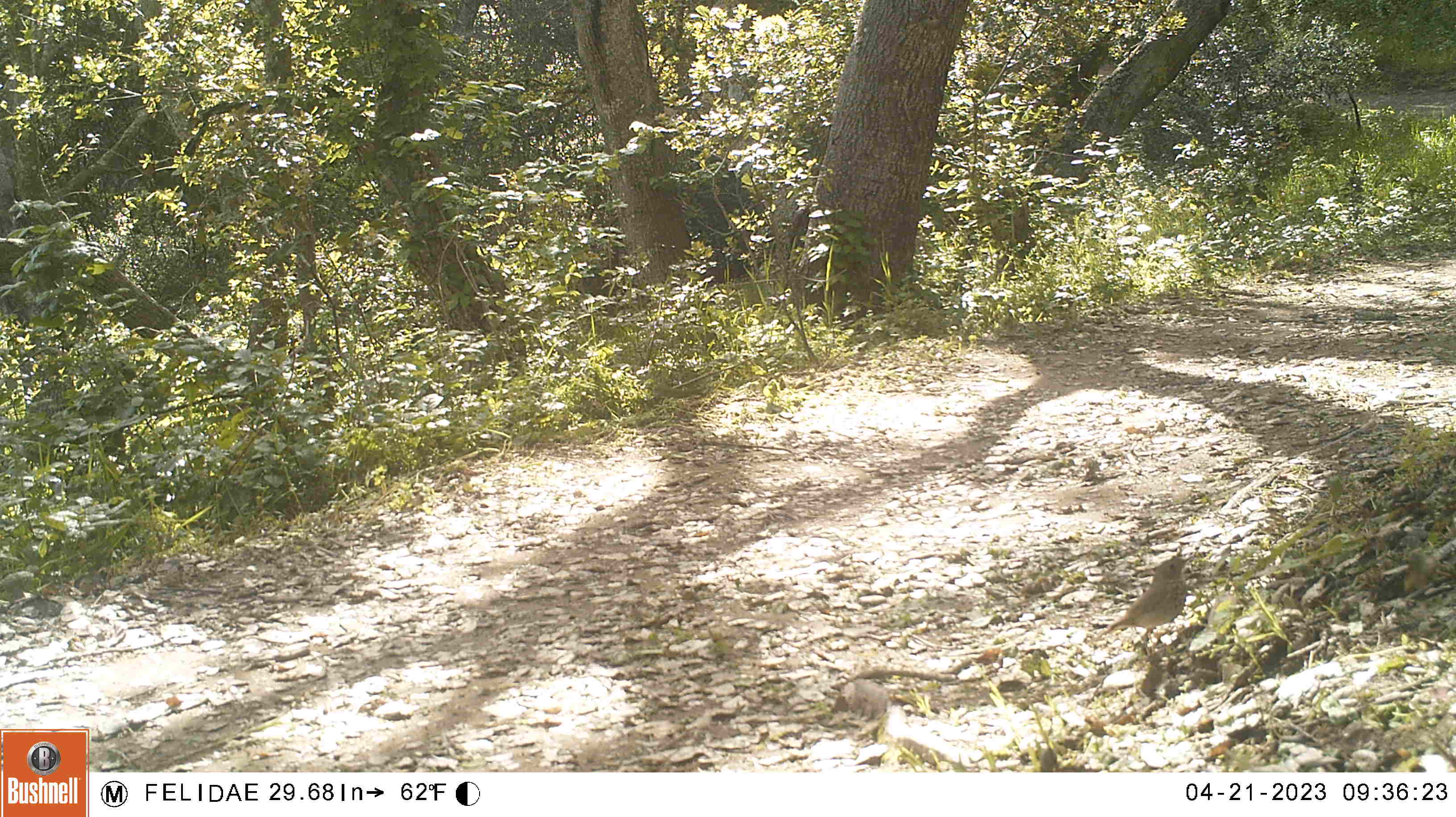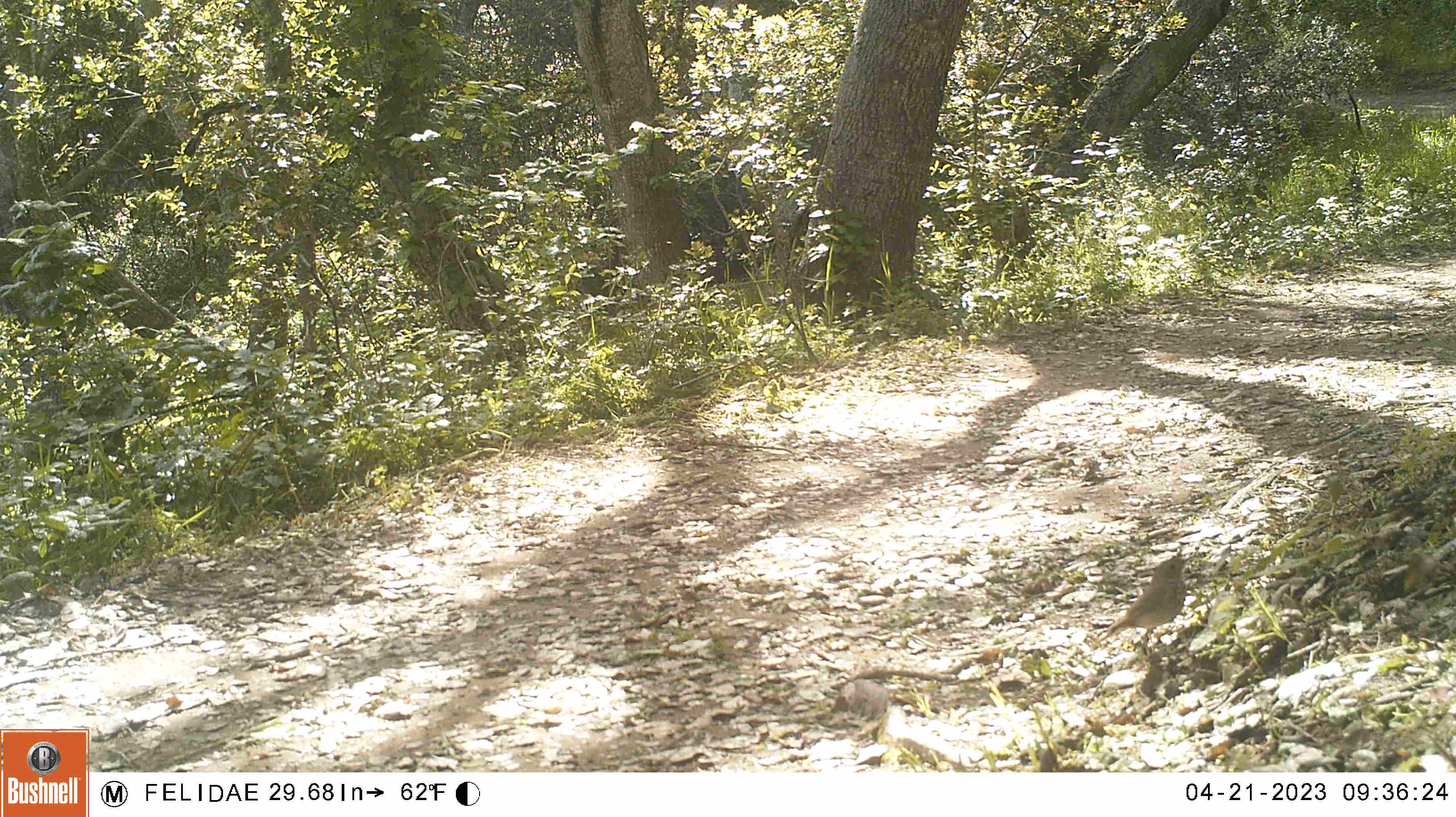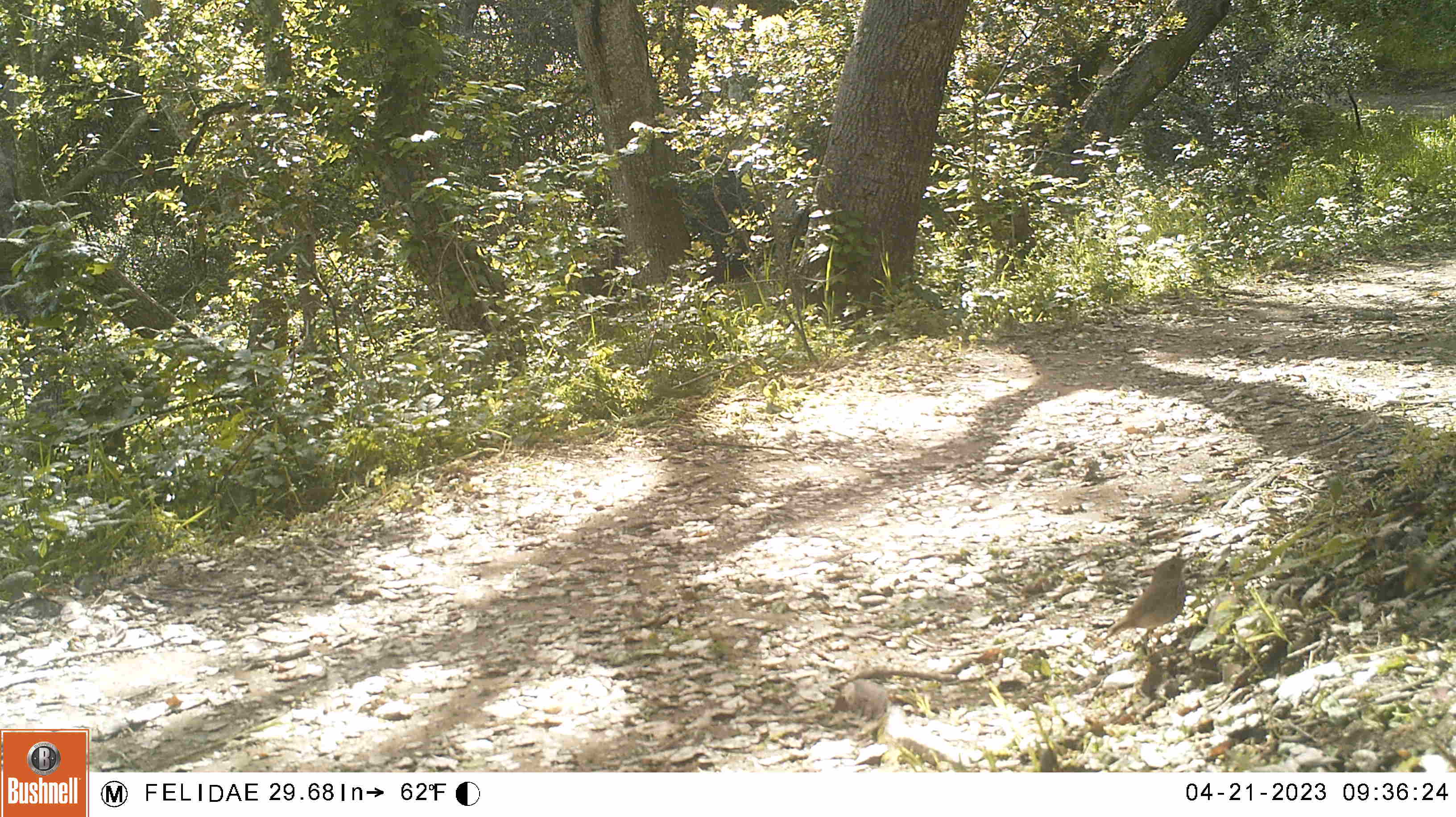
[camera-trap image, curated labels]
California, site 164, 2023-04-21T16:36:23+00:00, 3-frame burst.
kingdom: Animalia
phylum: Chordata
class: Aves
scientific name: Aves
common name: bird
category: unknown bird